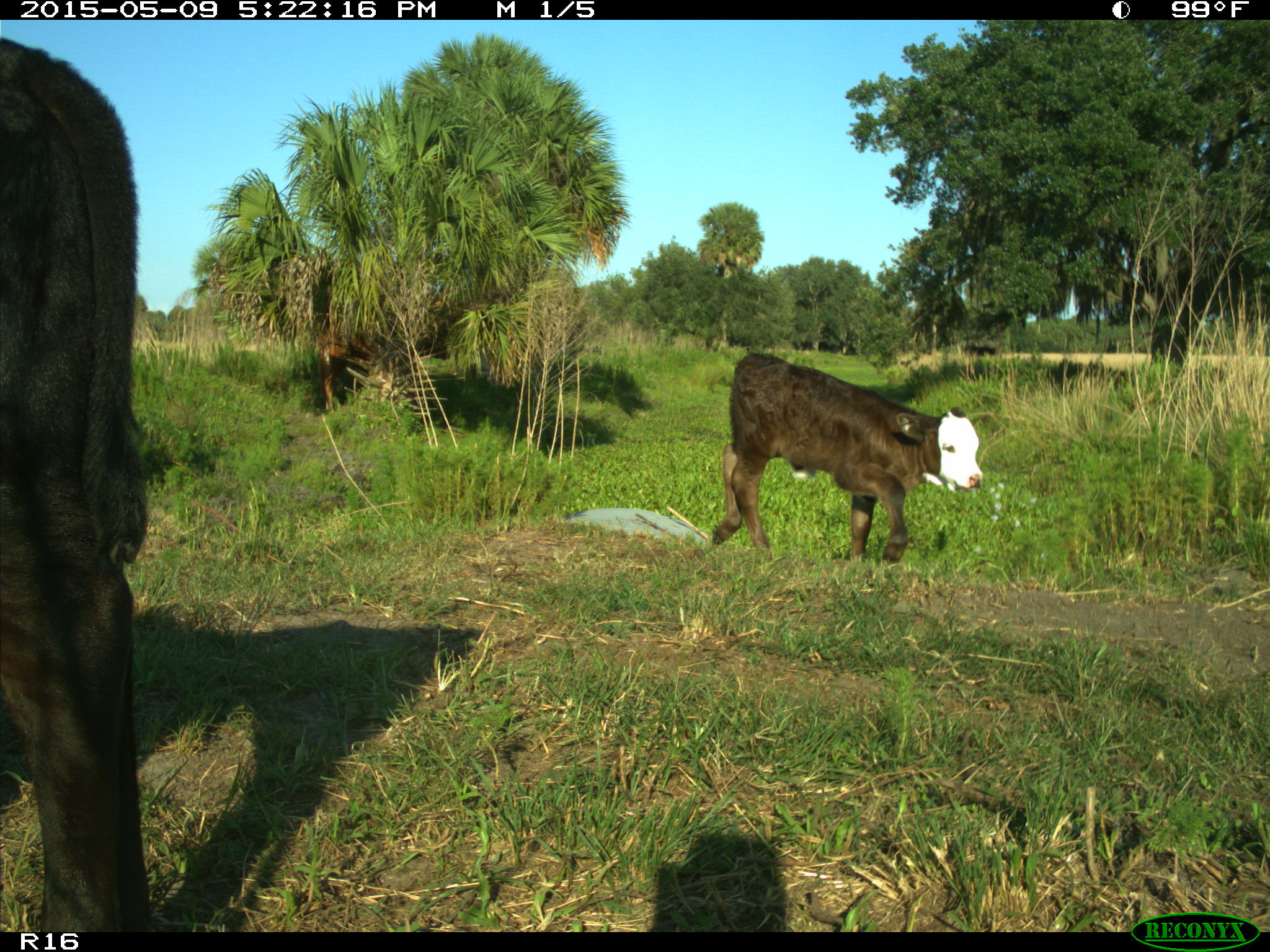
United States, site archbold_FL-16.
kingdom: Animalia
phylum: Chordata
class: Mammalia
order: Artiodactyla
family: Bovidae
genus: Bos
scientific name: Bos taurus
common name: domestic cow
Bos taurus (domestic cow).